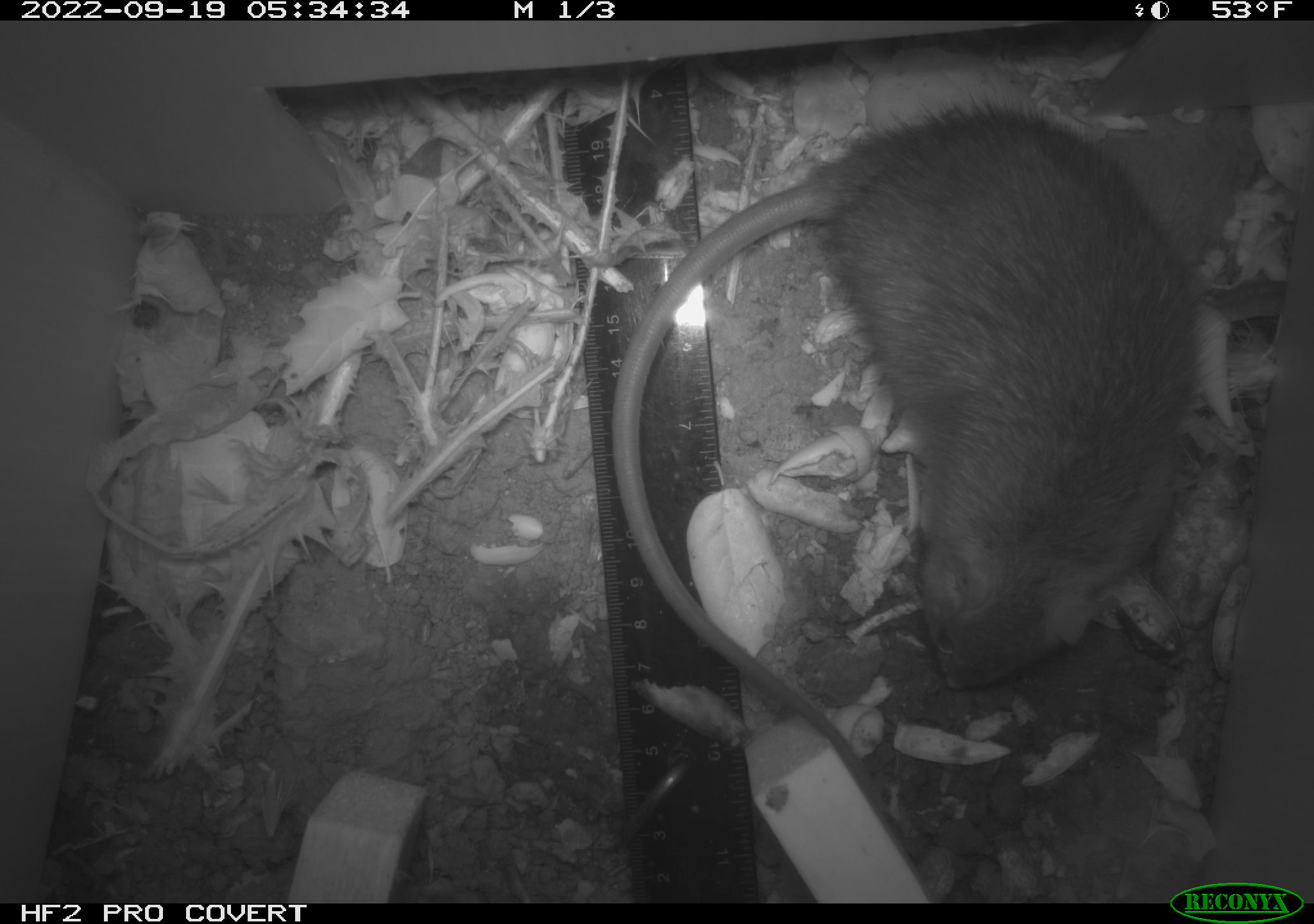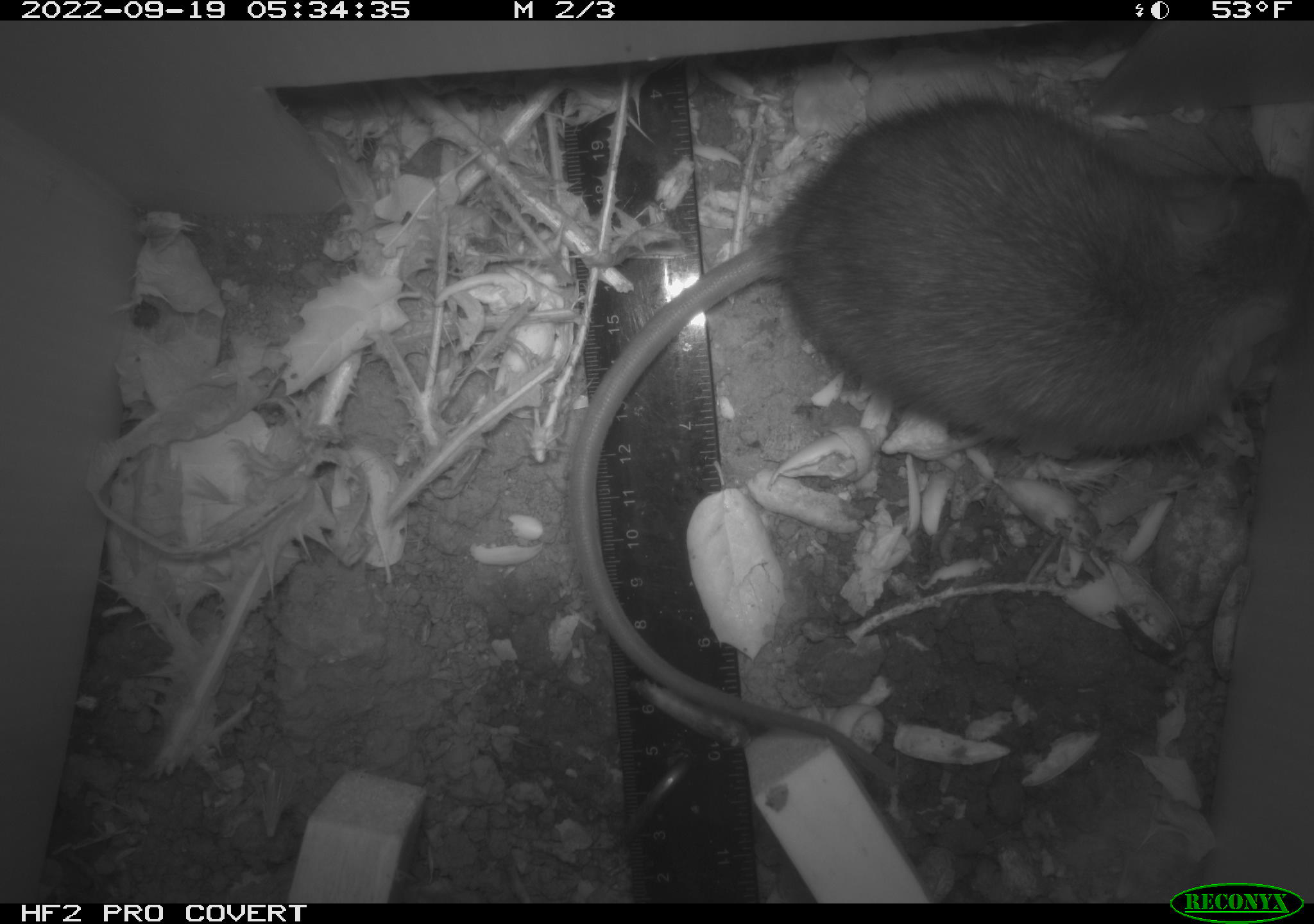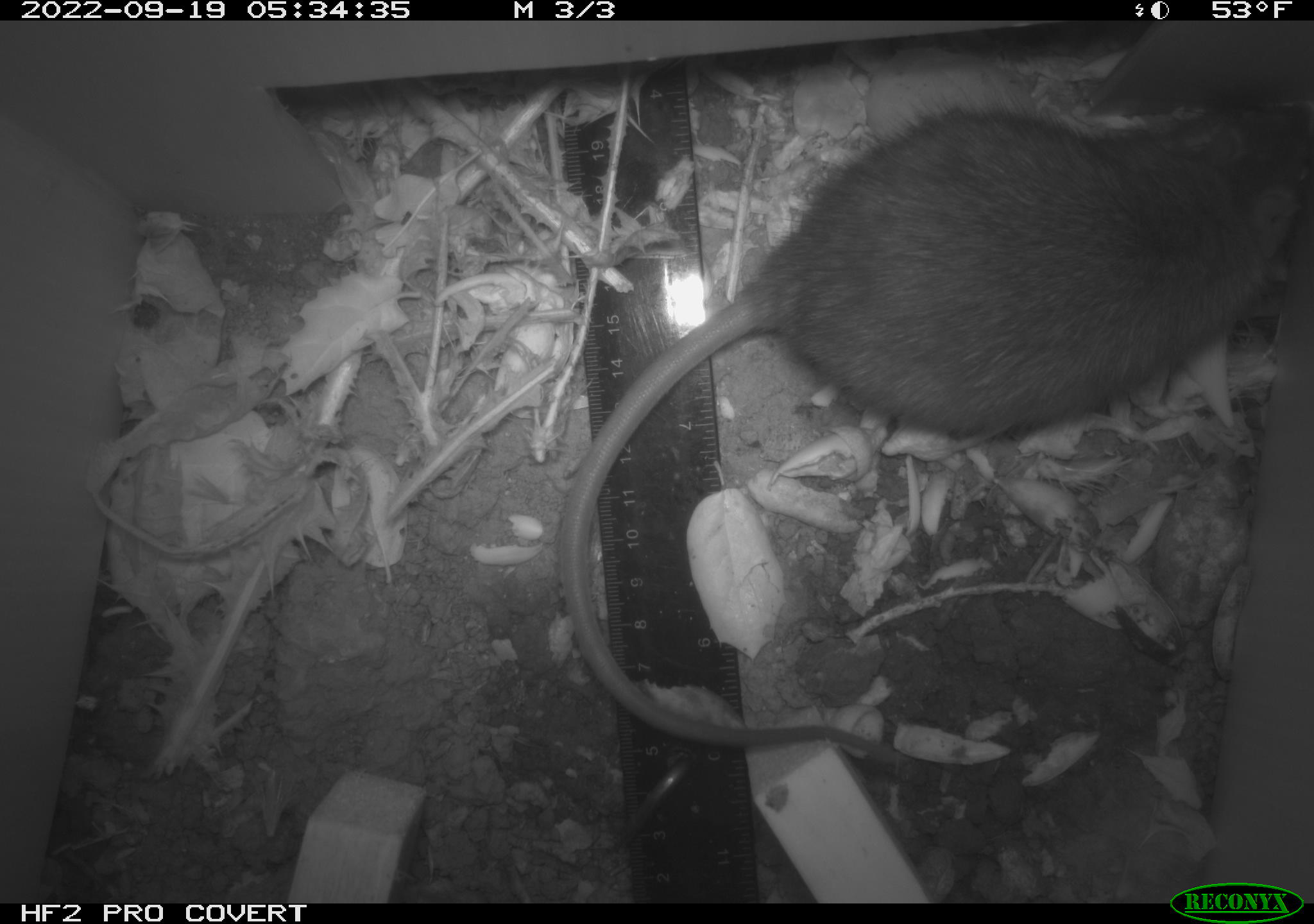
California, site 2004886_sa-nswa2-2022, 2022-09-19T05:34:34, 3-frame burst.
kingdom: Animalia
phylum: Chordata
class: Mammalia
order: Rodentia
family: Muridae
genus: Rattus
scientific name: Rattus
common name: rat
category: rattus species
Rattus species (rat) (Rattus).